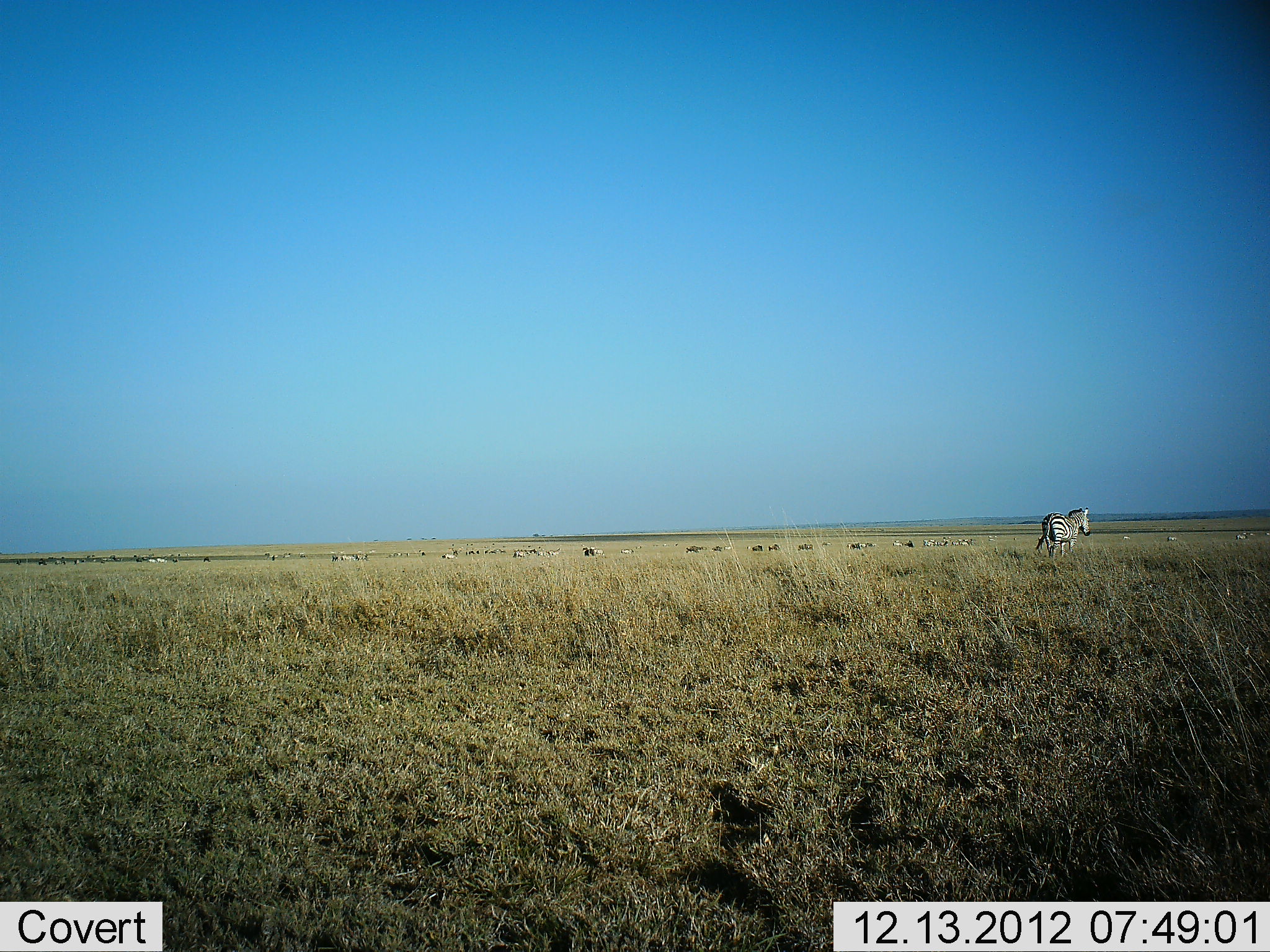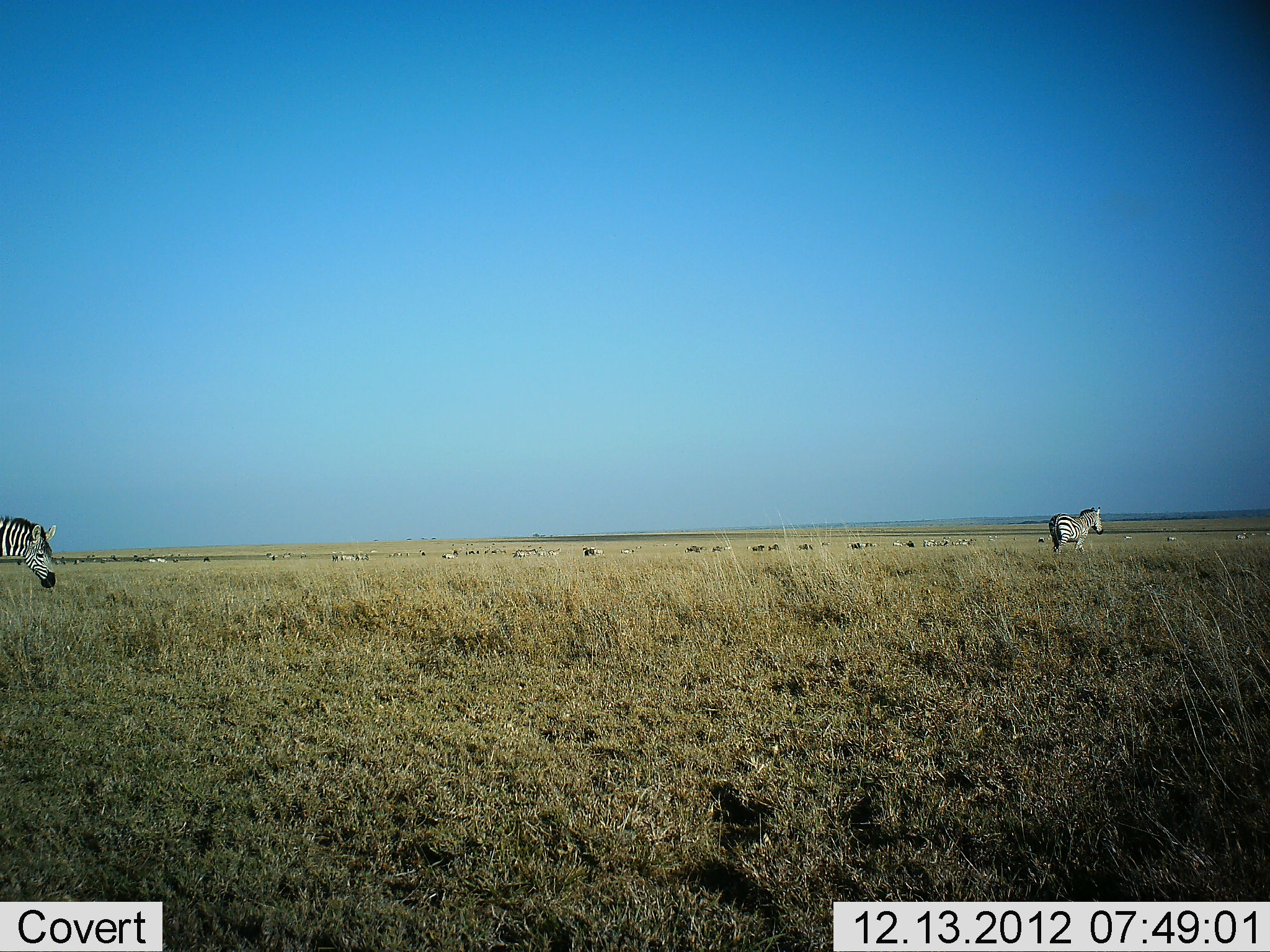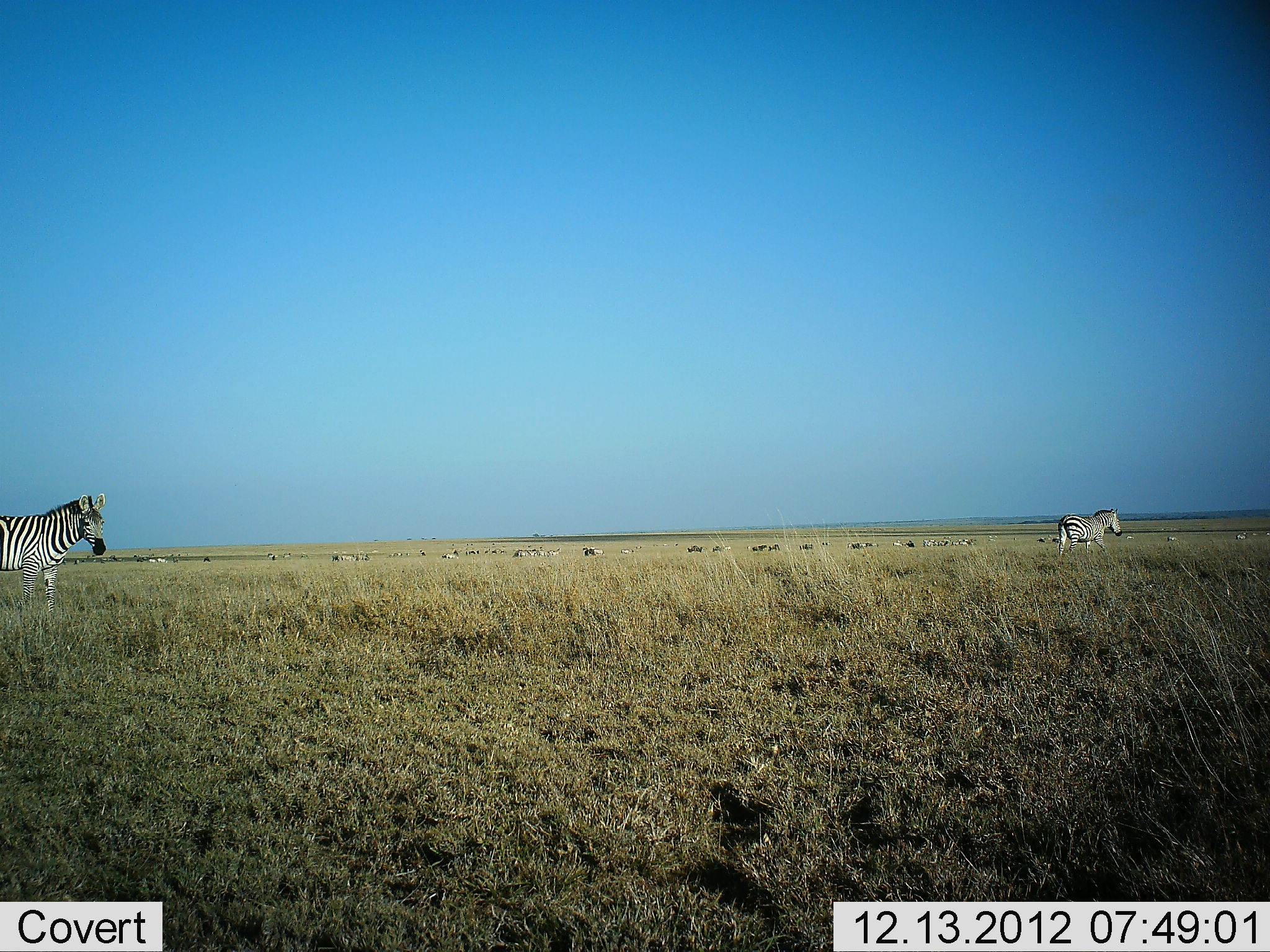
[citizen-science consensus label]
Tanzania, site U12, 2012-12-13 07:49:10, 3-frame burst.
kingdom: Animalia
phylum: Chordata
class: Mammalia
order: Perissodactyla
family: Equidae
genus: Equus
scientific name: Equus quagga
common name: plains zebra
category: zebra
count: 11-50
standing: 21%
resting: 14%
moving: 93%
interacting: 7%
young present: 7%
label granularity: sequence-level